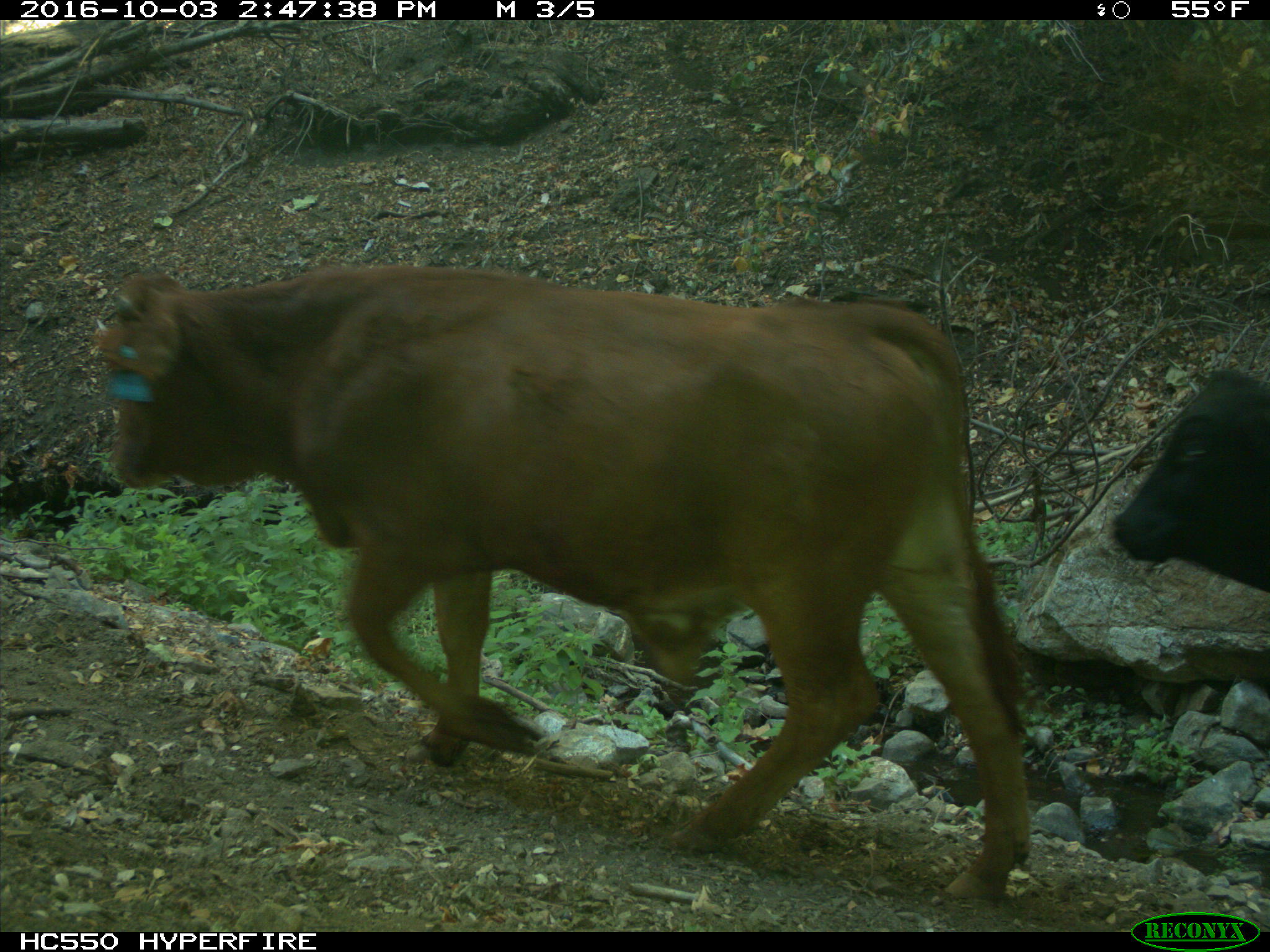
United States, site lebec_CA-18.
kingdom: Animalia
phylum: Chordata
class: Mammalia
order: Artiodactyla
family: Bovidae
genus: Bos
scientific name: Bos taurus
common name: domestic cow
Bos taurus (domestic cow).